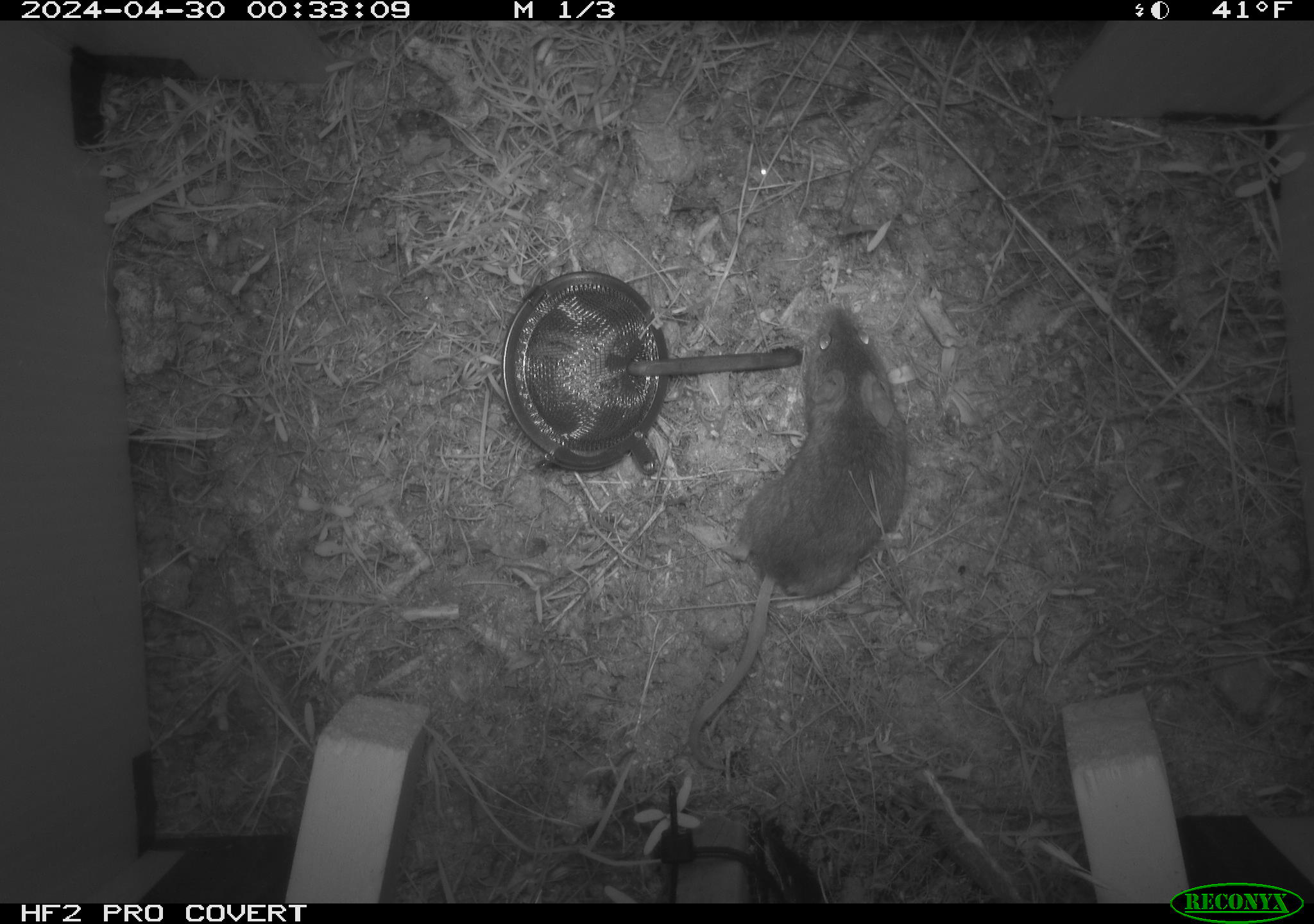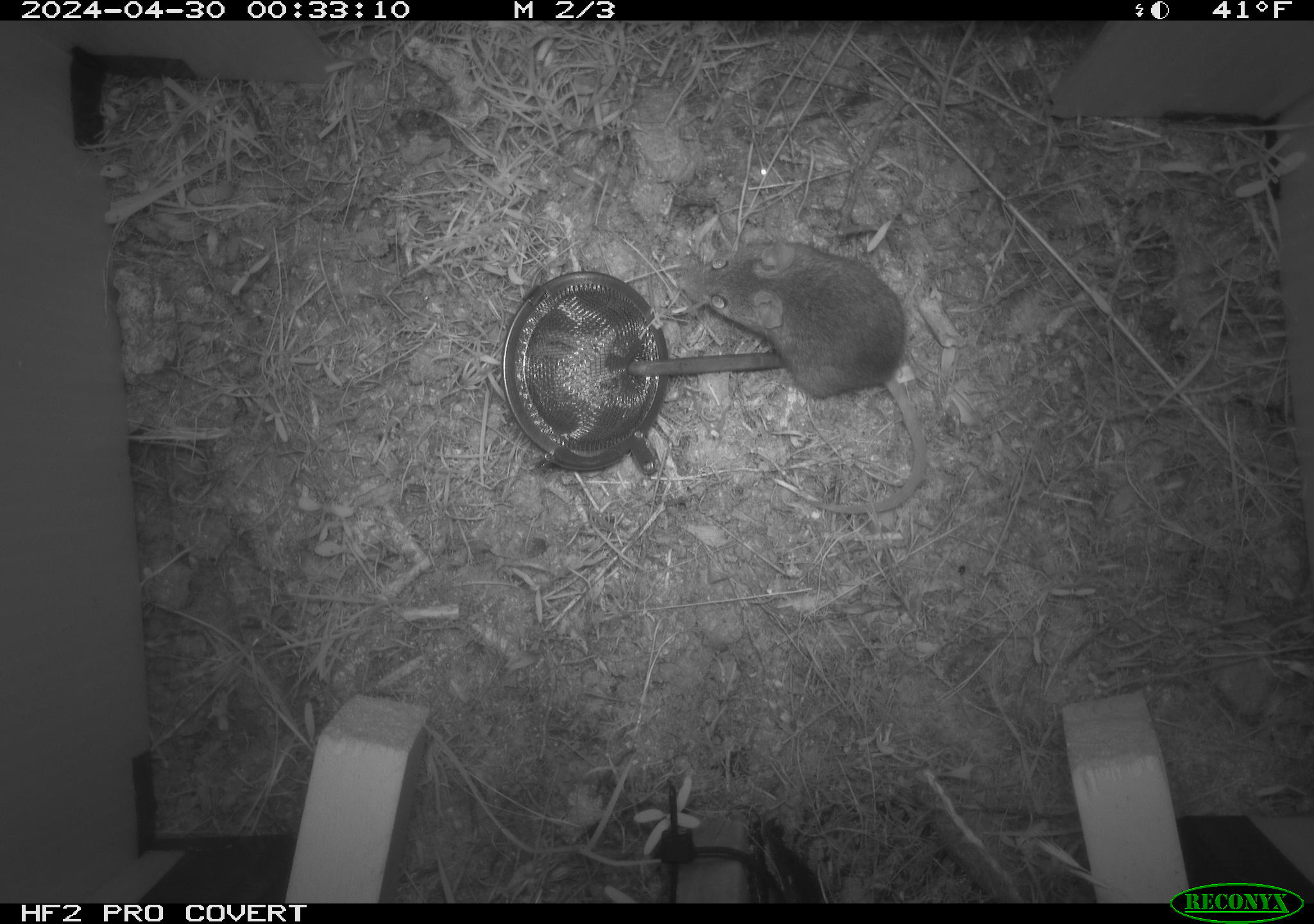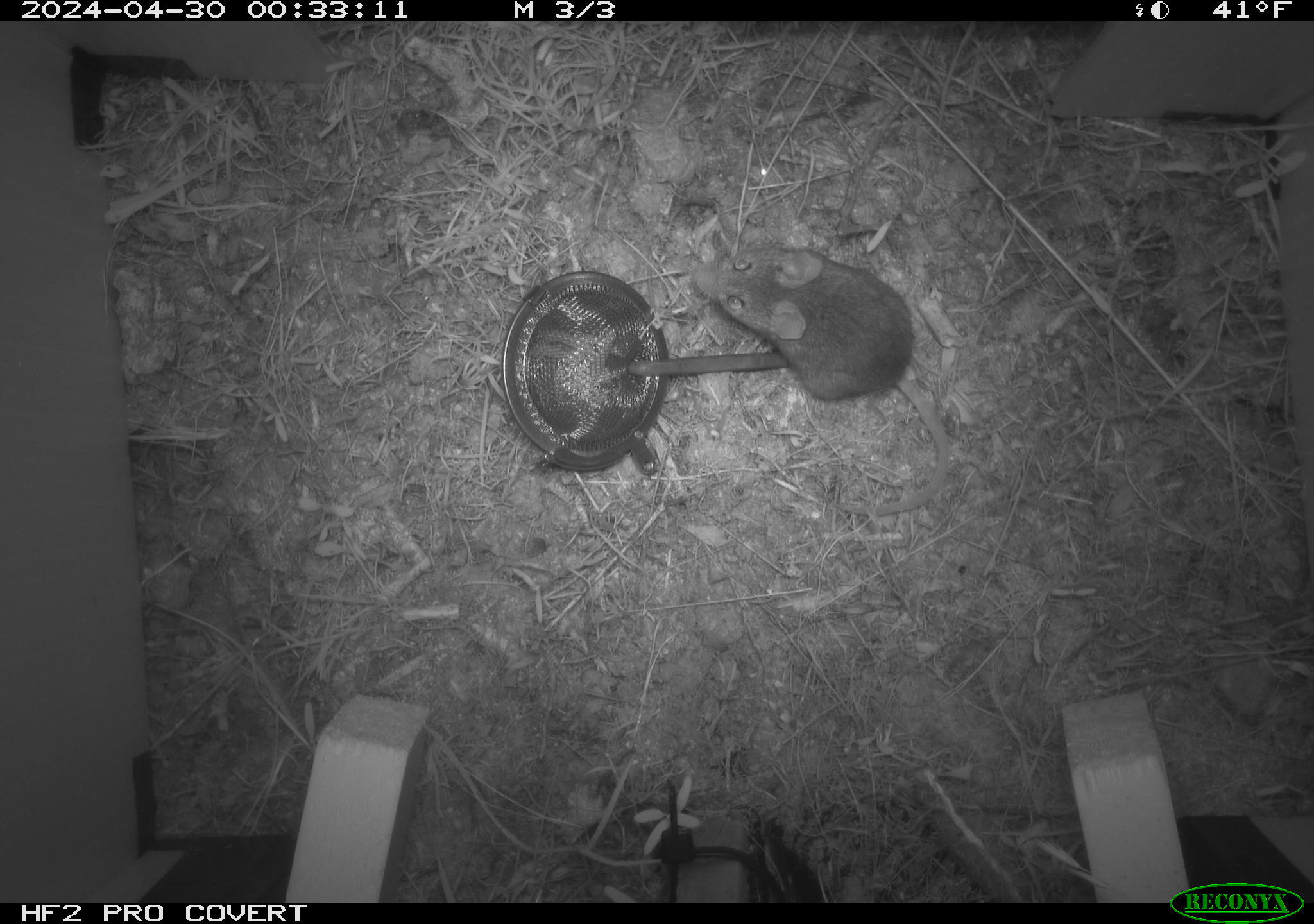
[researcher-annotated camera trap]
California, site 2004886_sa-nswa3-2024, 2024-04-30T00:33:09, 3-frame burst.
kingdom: Animalia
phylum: Chordata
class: Mammalia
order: Rodentia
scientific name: Rodentia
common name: rodent